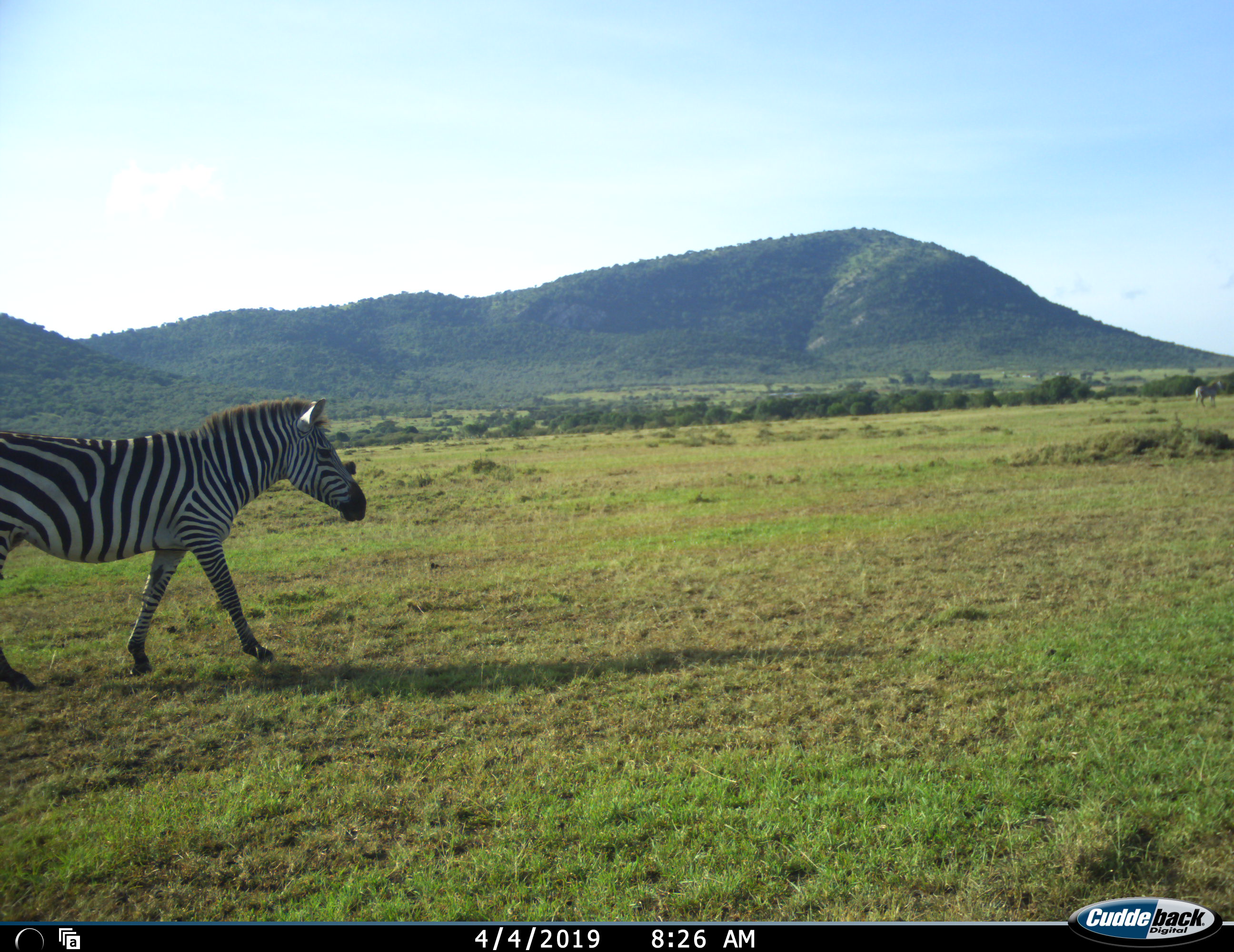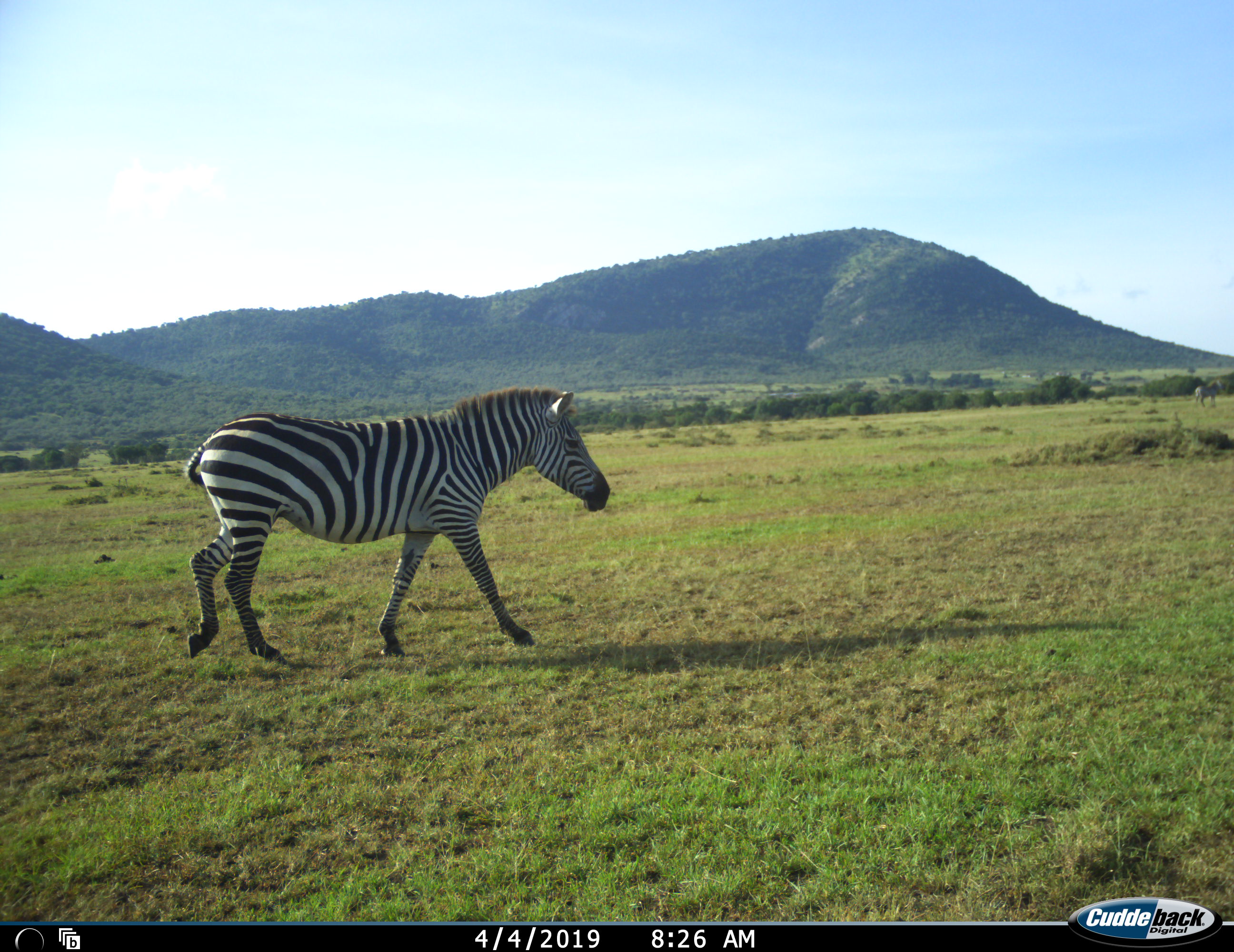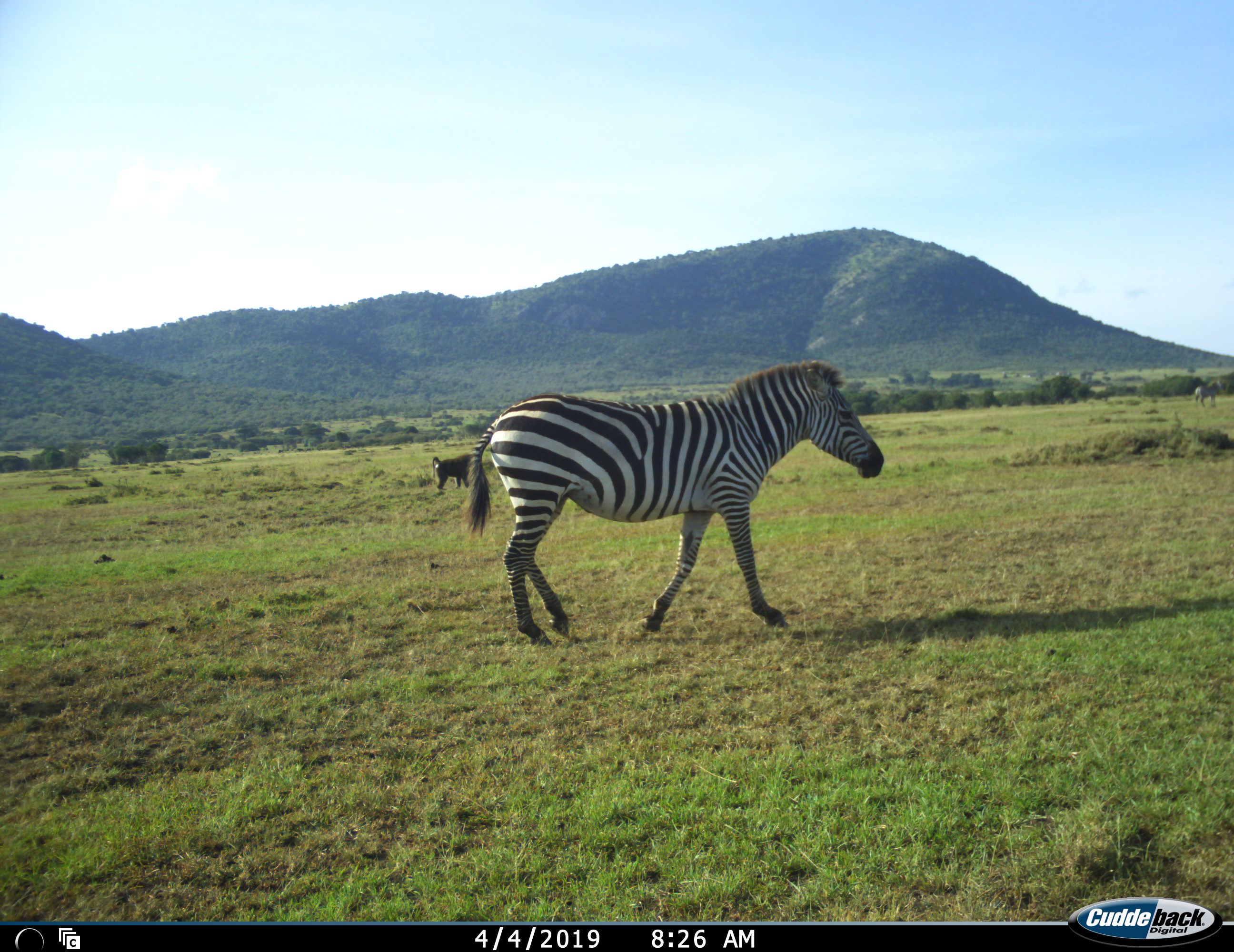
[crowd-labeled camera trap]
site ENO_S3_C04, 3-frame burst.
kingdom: Animalia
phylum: Chordata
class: Mammalia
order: Primates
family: Cercopithecidae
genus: Papio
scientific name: Papio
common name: baboon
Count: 1.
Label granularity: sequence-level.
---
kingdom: Animalia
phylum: Chordata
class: Mammalia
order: Perissodactyla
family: Equidae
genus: Equus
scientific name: Equus quagga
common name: plains zebra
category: zebraplains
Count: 2.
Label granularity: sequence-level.